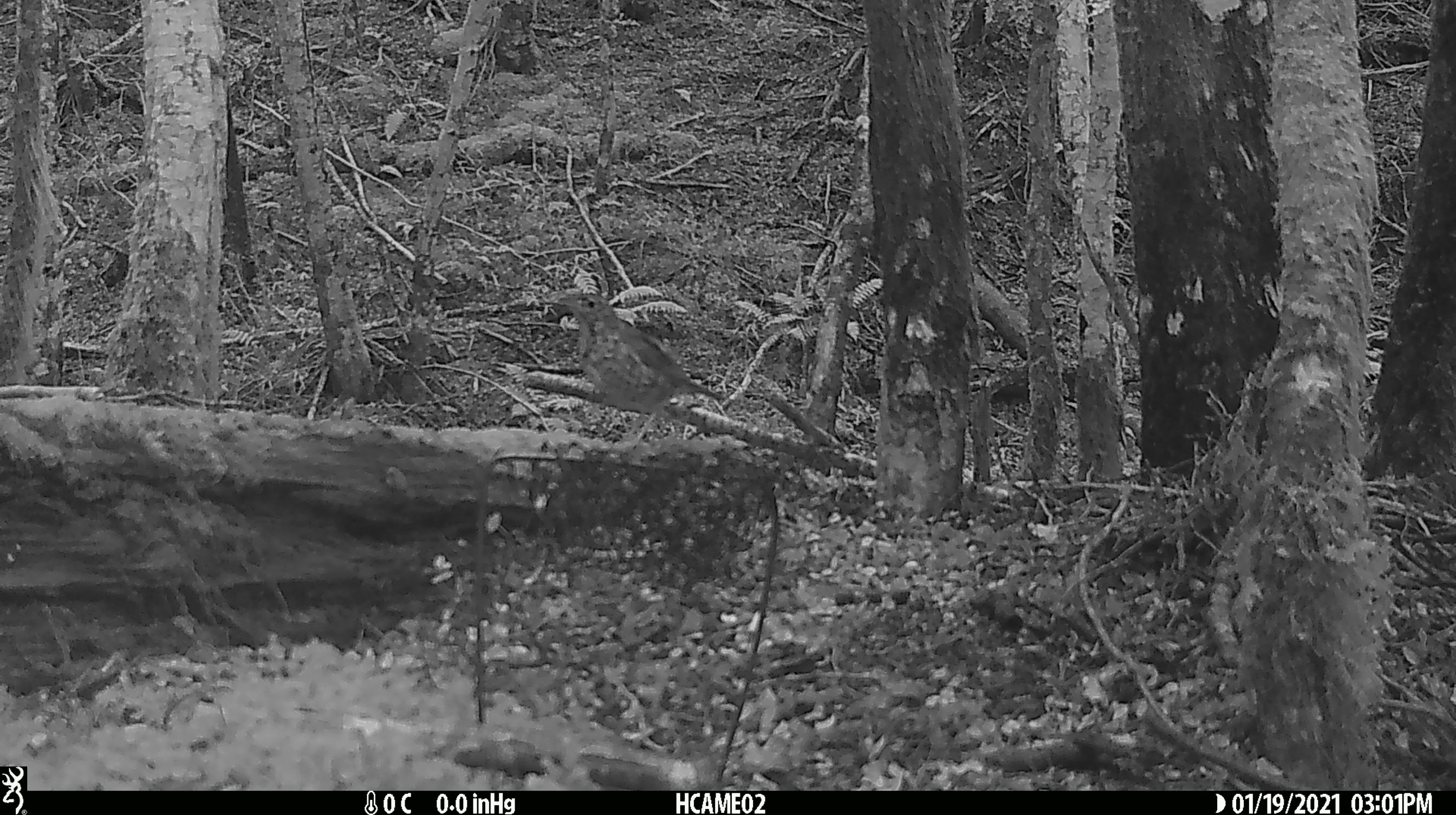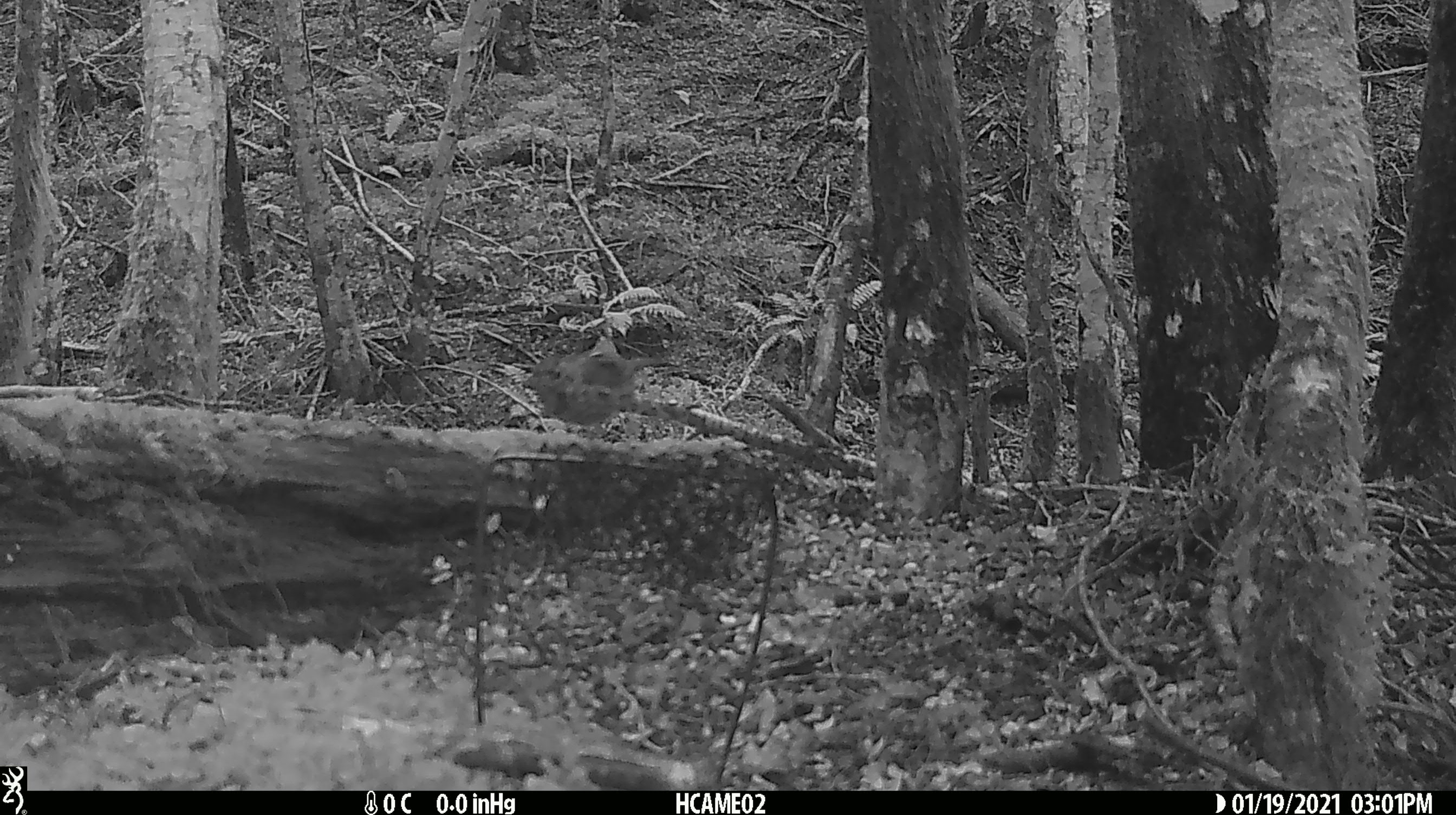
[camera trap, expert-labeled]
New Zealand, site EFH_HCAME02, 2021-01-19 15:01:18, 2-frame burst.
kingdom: Animalia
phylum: Chordata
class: Aves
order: Passeriformes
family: Turdidae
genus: Turdus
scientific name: Turdus philomelos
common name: song thrush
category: thrush